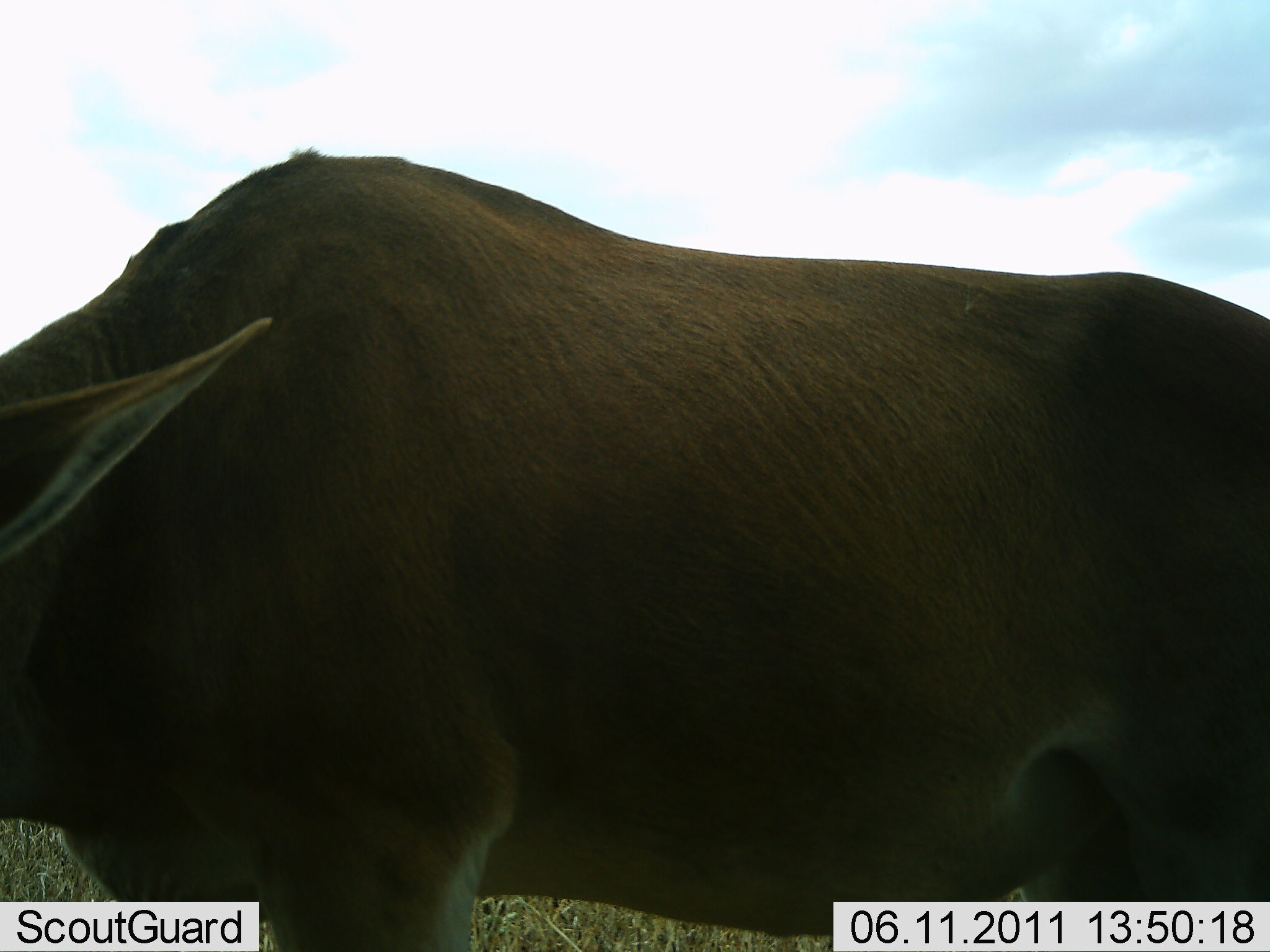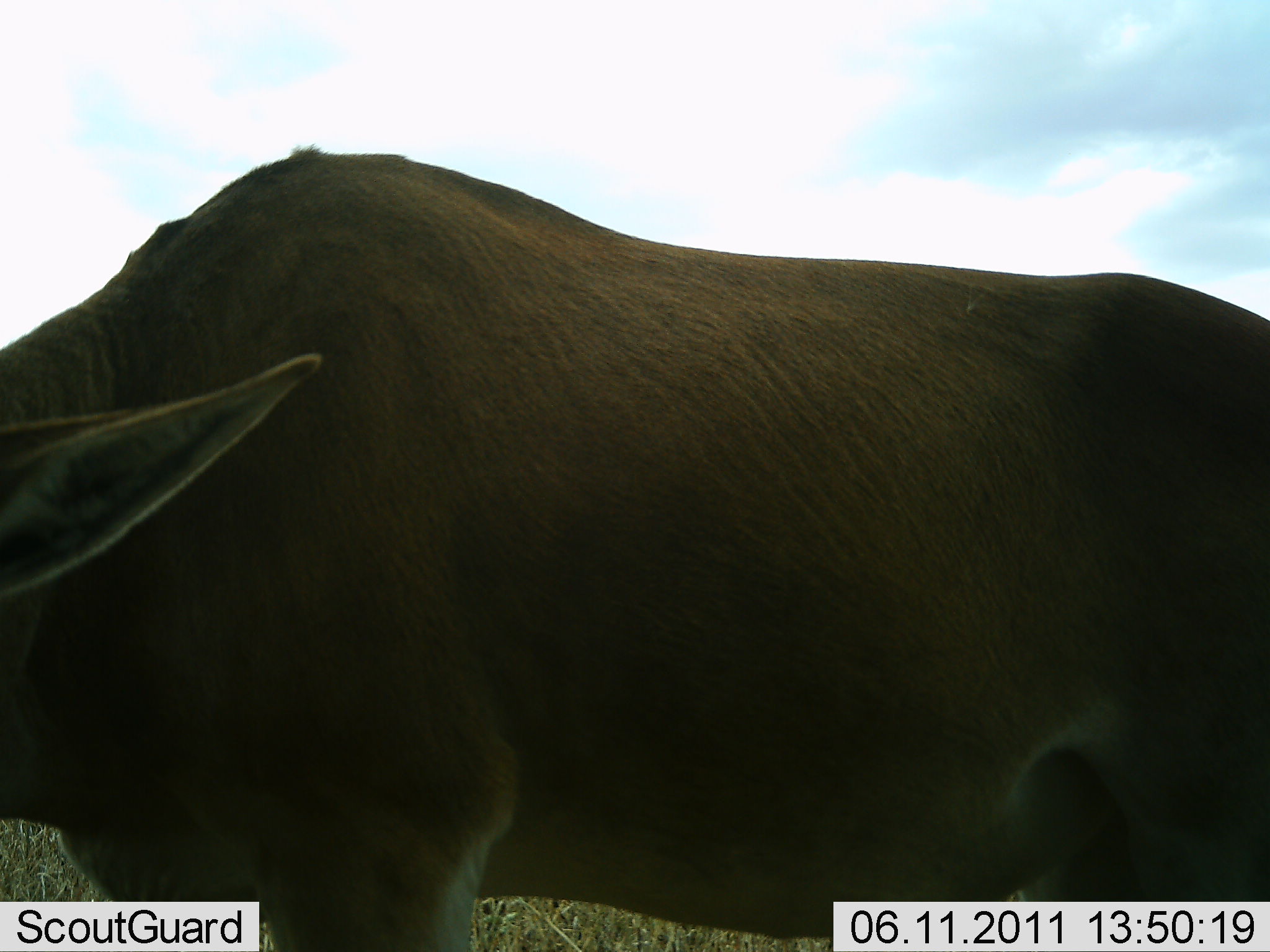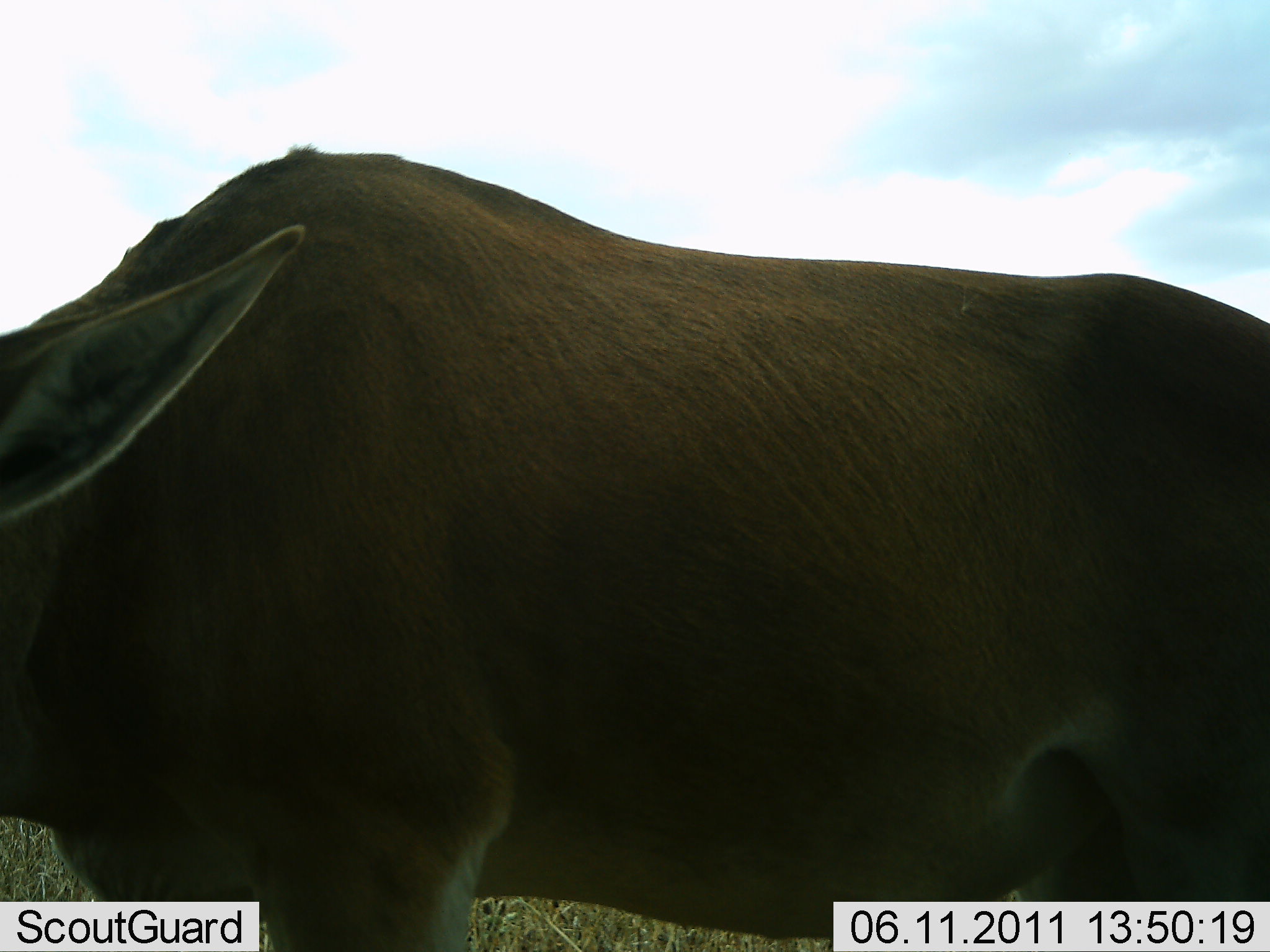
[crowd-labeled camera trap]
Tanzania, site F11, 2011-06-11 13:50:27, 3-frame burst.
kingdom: Animalia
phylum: Chordata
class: Mammalia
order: Artiodactyla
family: Bovidae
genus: Tragelaphus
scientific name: Tragelaphus oryx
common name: eland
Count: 1.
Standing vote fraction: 83%.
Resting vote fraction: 0%.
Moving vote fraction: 0%.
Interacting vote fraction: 0%.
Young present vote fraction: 0%.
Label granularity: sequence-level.